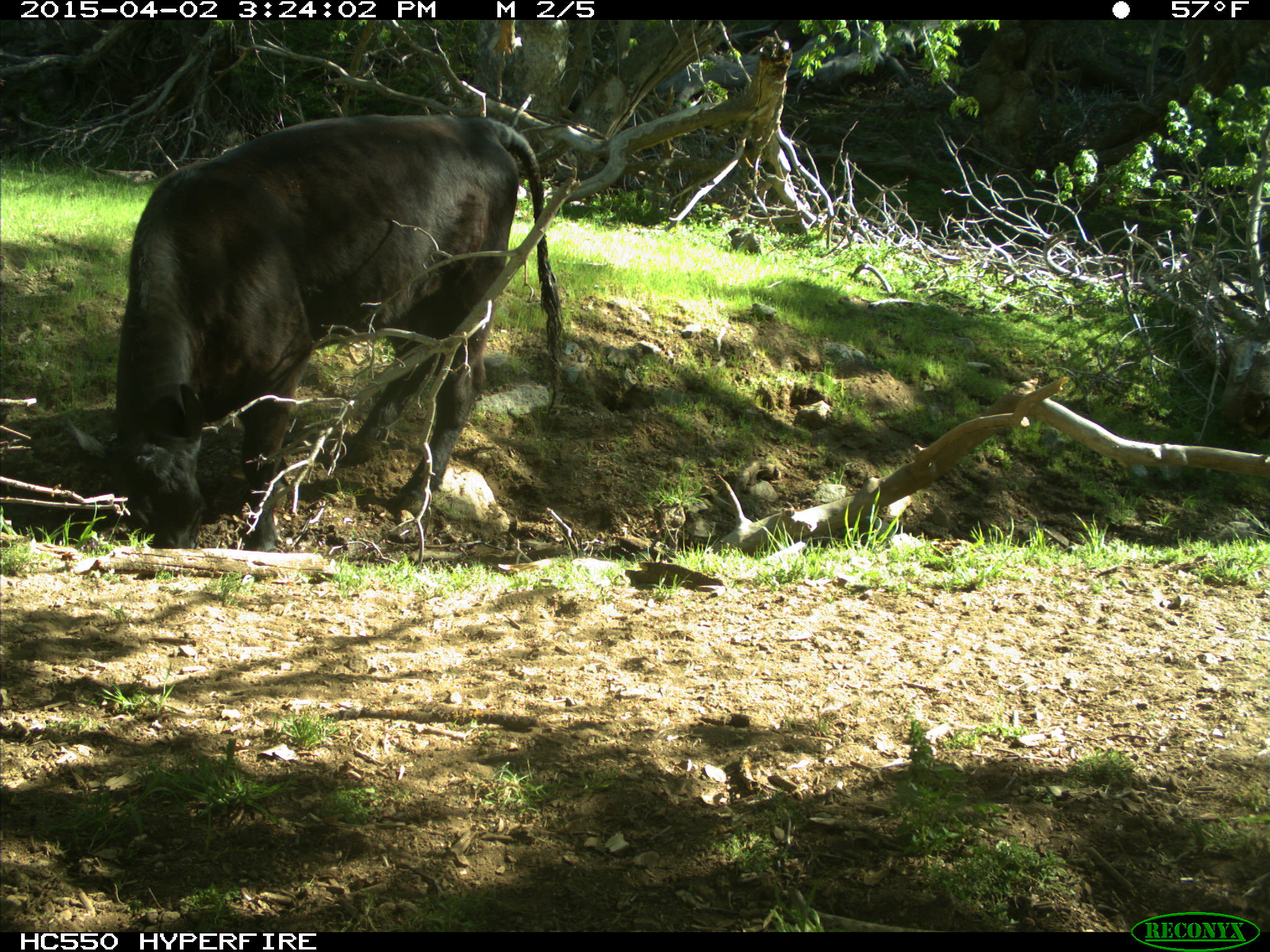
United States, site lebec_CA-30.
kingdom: Animalia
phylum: Chordata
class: Mammalia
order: Artiodactyla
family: Bovidae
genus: Bos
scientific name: Bos taurus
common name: domestic cow